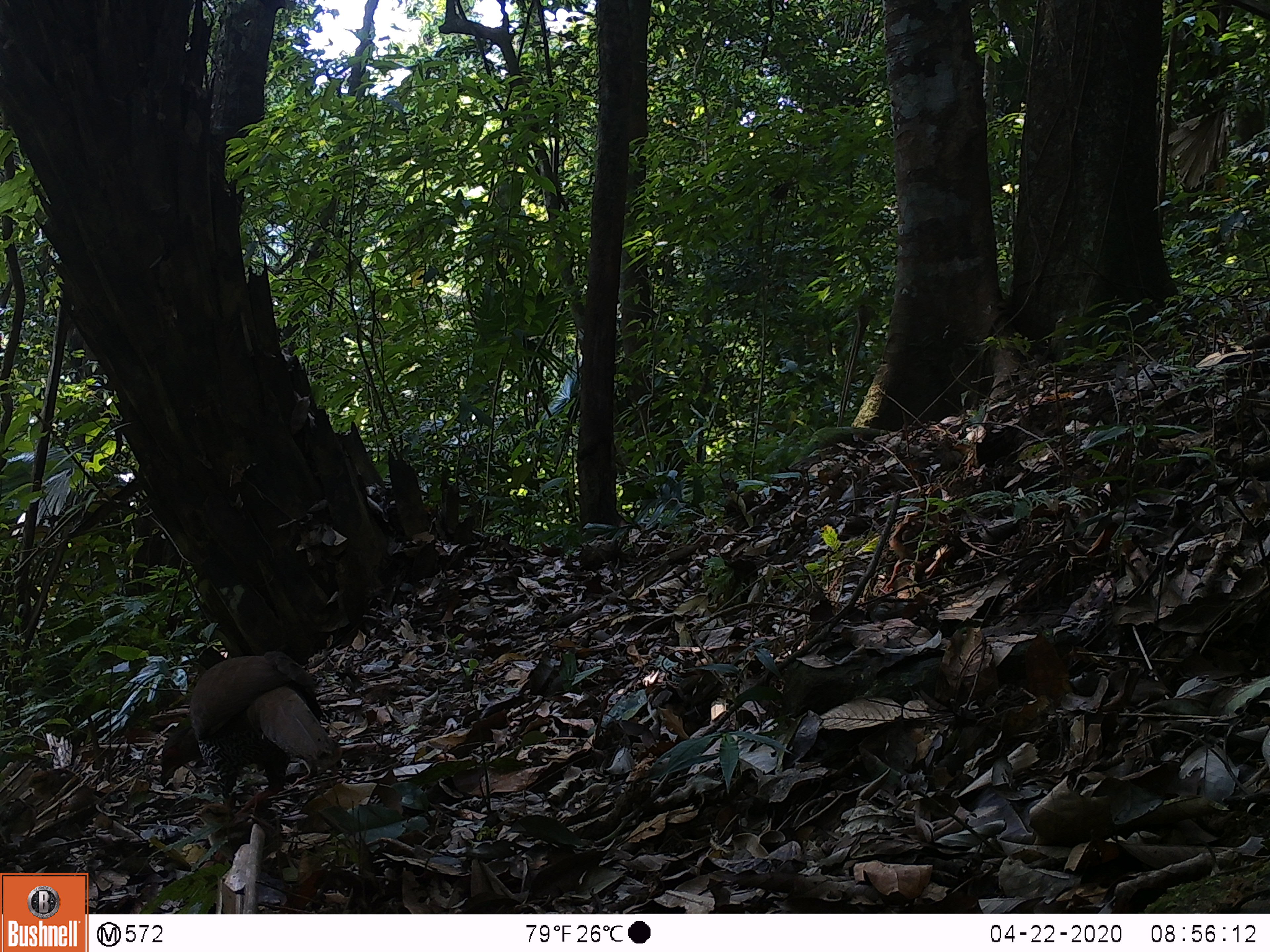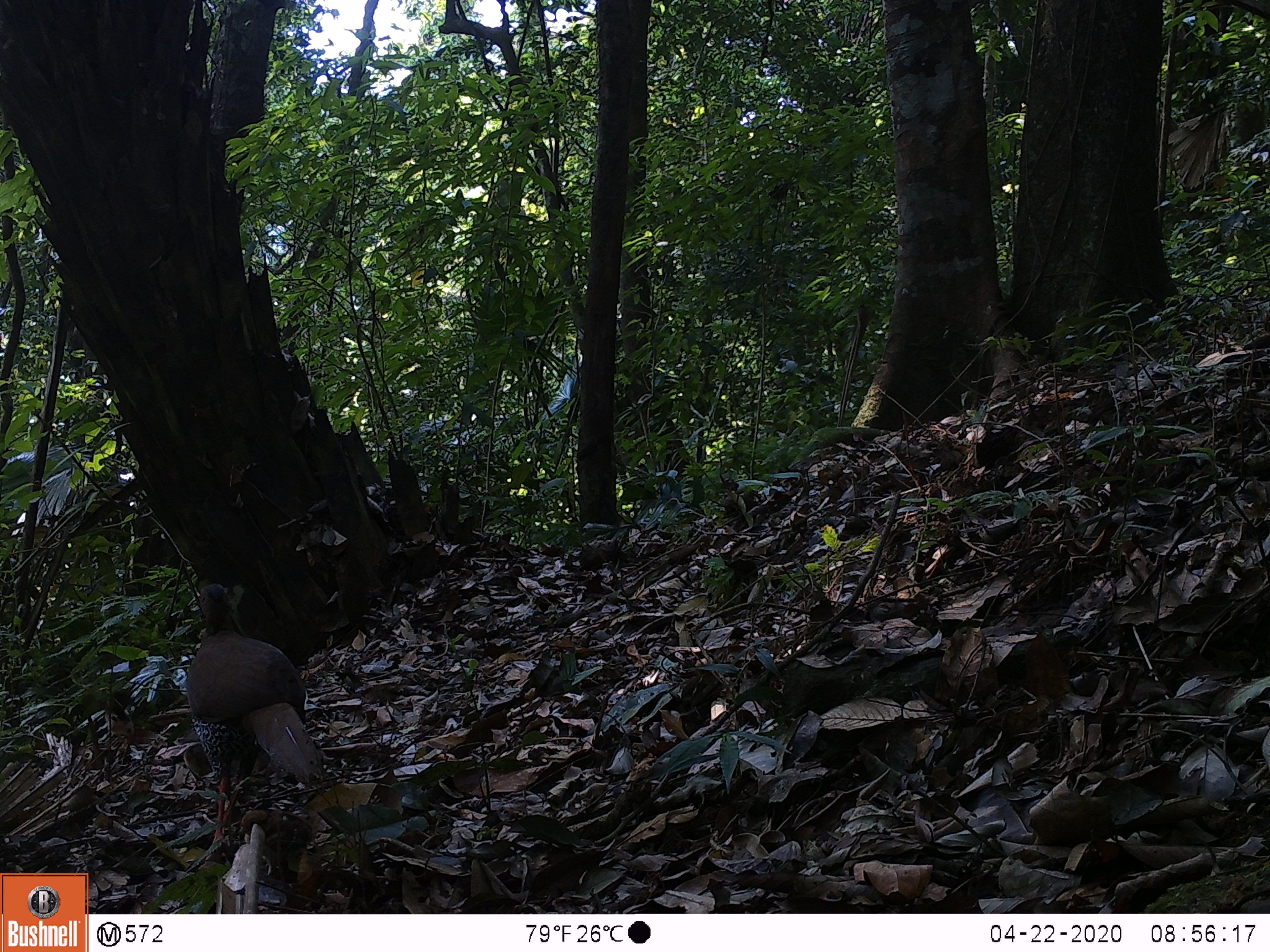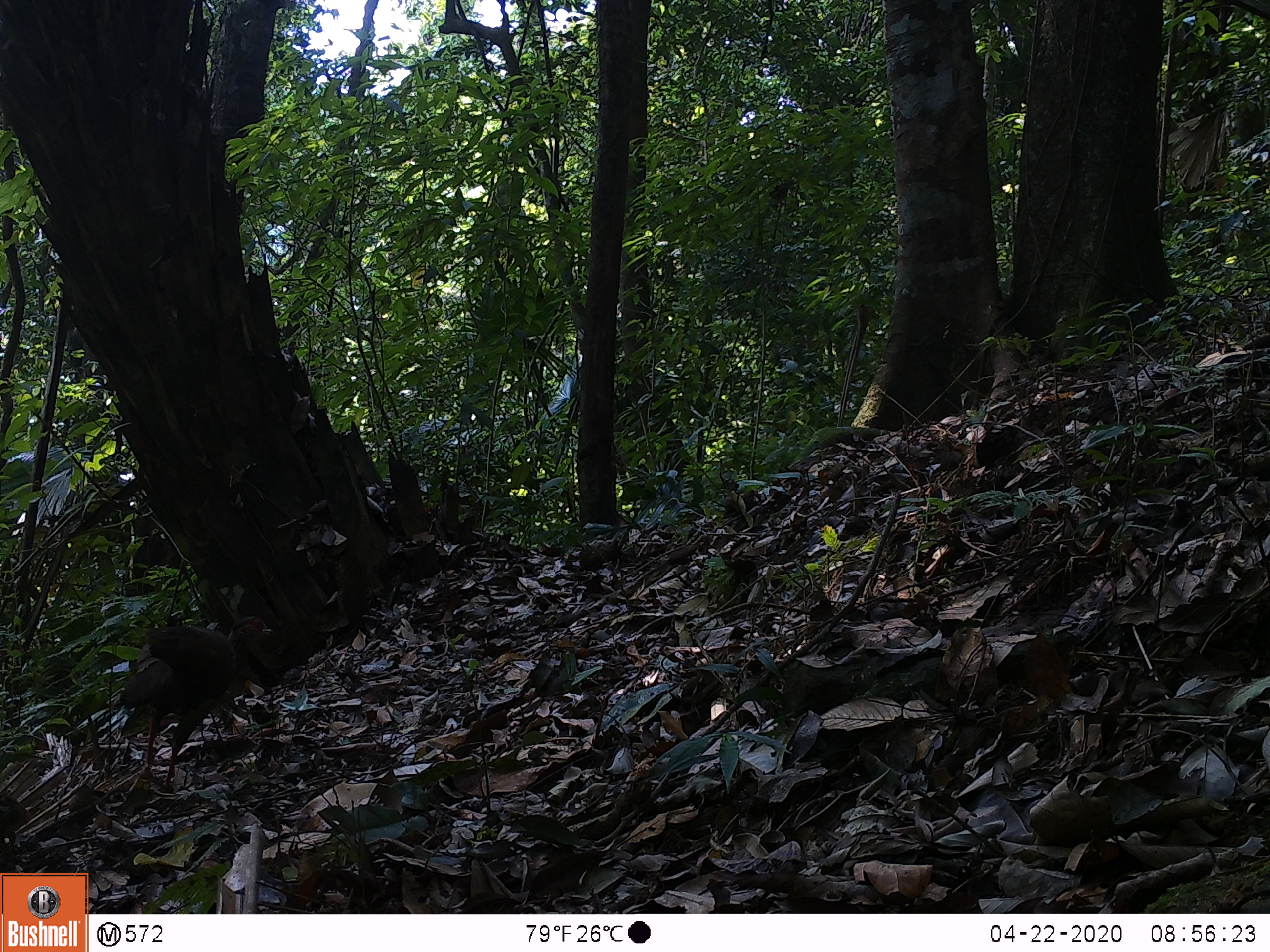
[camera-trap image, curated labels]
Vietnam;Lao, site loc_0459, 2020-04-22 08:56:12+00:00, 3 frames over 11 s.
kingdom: Animalia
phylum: Chordata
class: Aves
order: Galliformes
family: Phasianidae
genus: Lophura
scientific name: Lophura nycthemera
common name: silver pheasant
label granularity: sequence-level